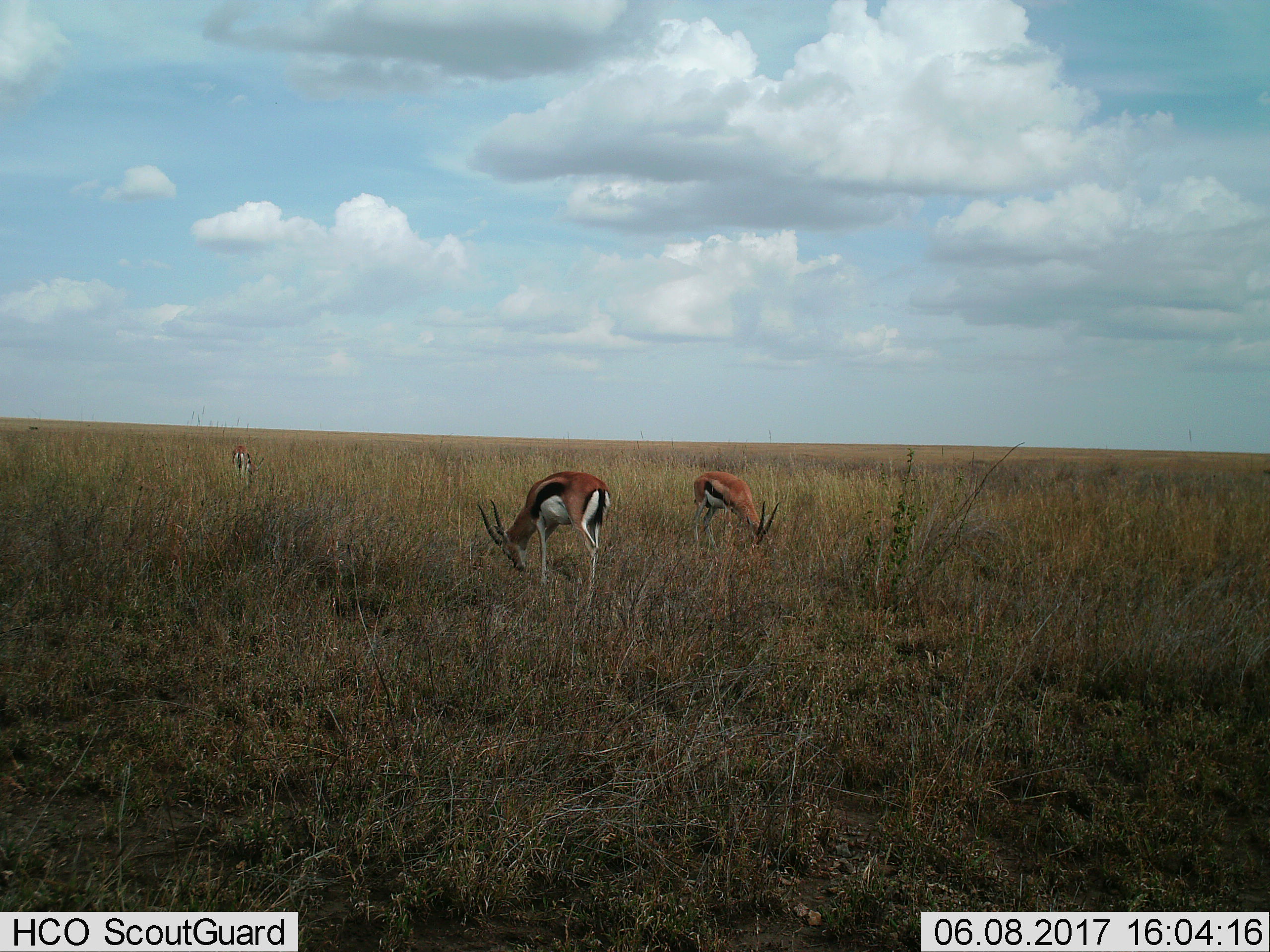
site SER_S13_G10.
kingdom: Animalia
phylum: Chordata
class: Mammalia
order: Artiodactyla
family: Bovidae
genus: Eudorcas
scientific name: Eudorcas thomsonii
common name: thomson's gazelle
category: gazellethomsons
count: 3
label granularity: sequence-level